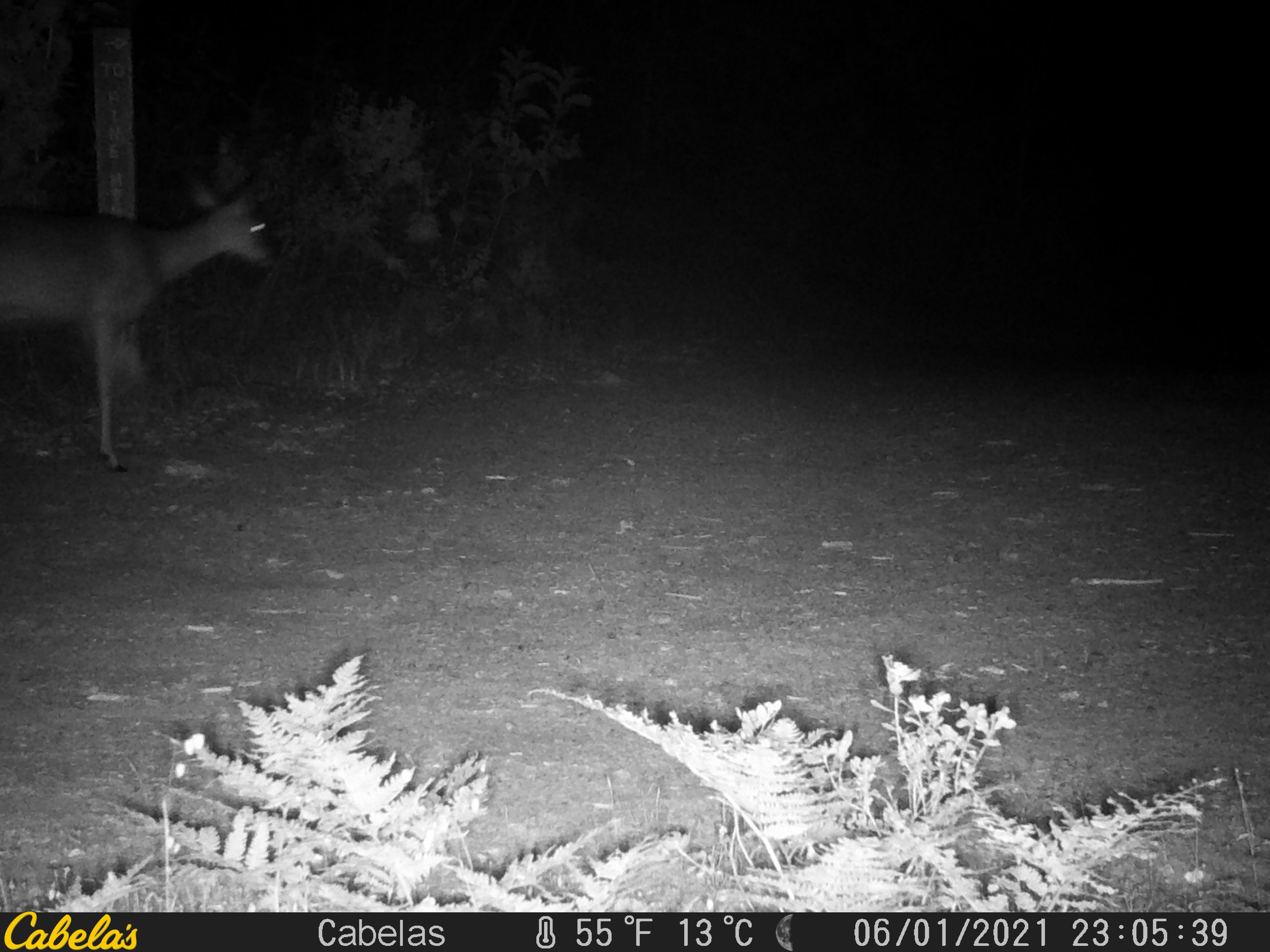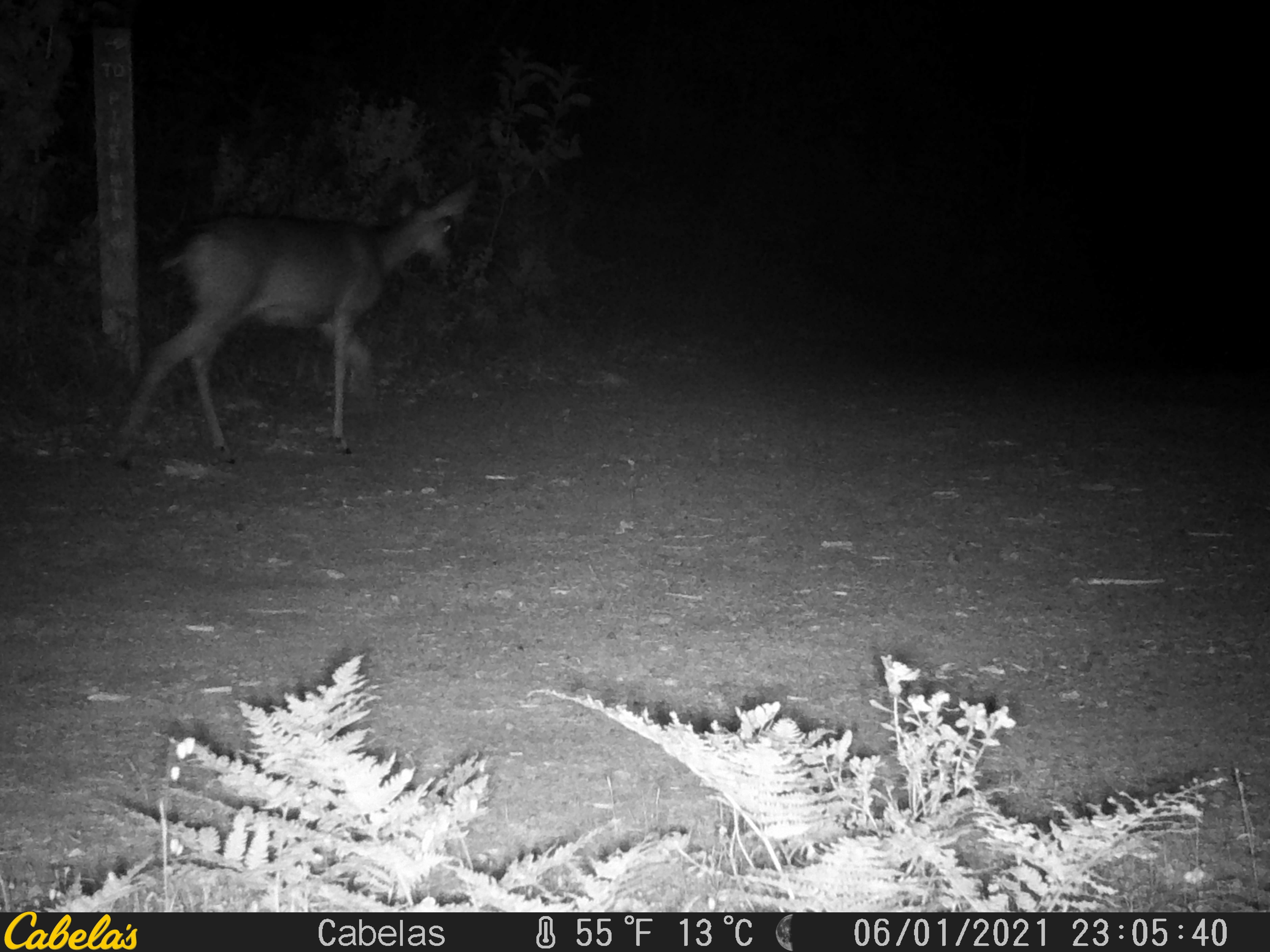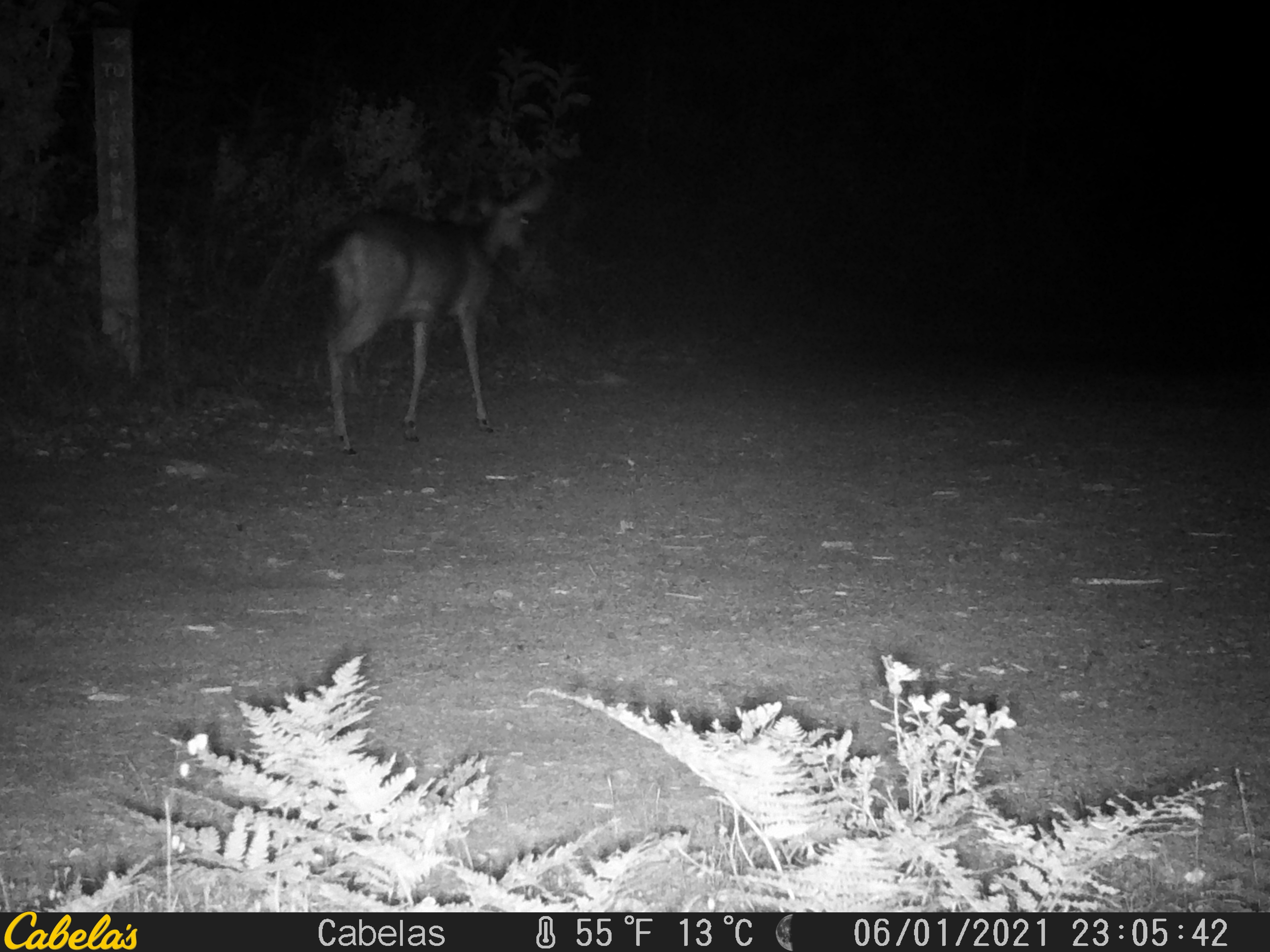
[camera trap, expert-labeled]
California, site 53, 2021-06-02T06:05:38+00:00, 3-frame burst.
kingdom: Animalia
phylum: Chordata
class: Mammalia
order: Artiodactyla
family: Cervidae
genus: Odocoileus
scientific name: Odocoileus hemionus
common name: mule deer